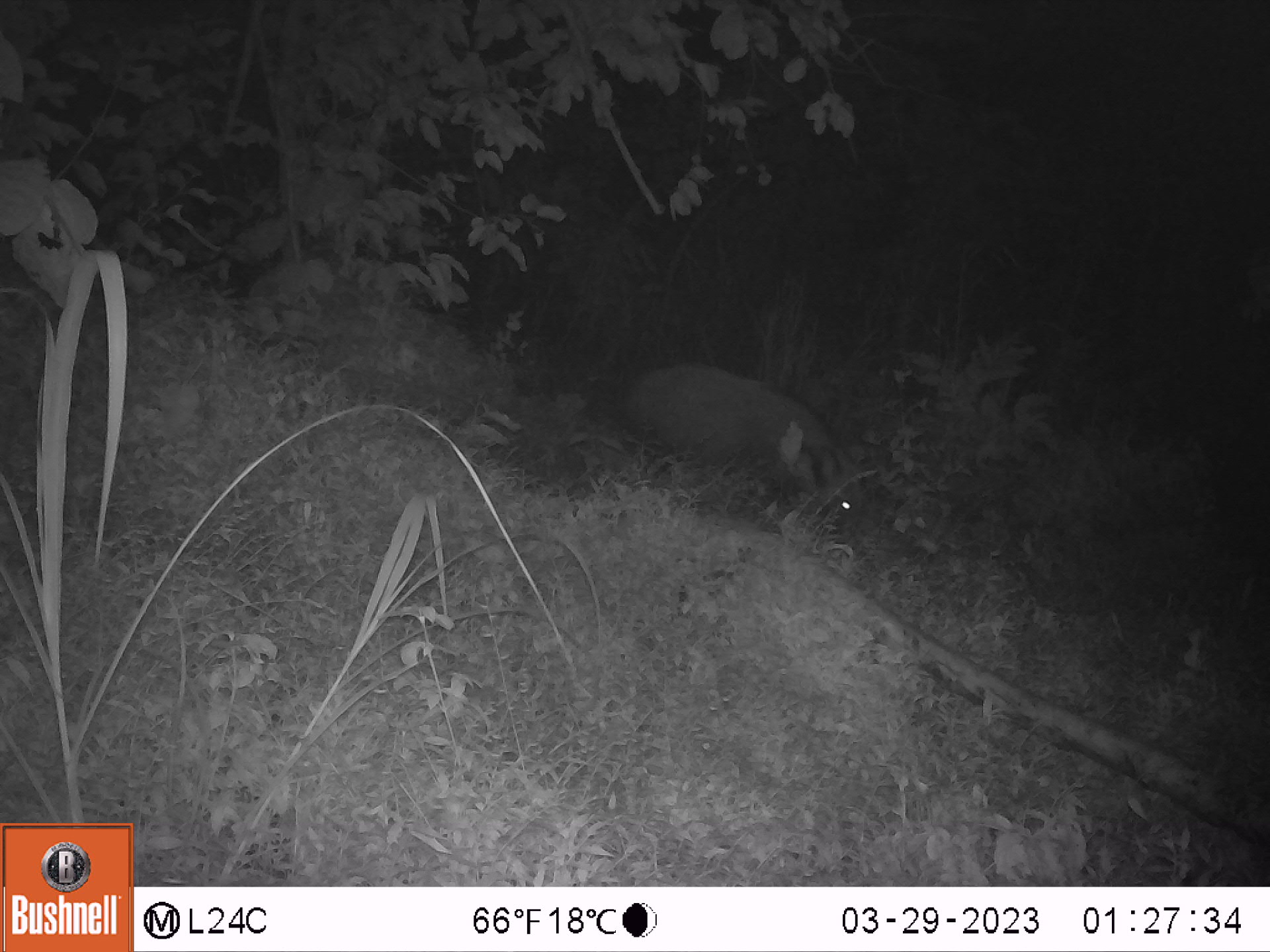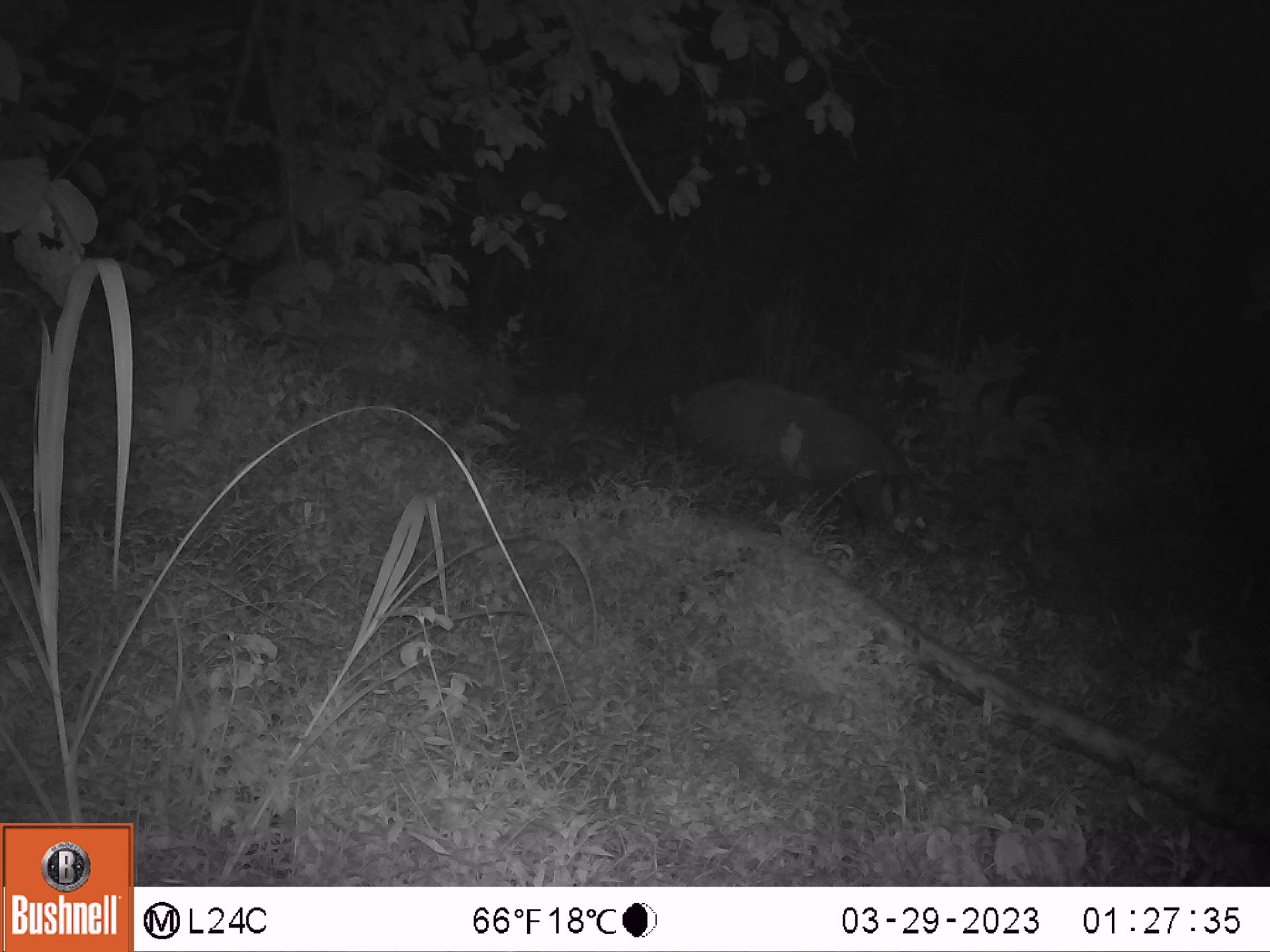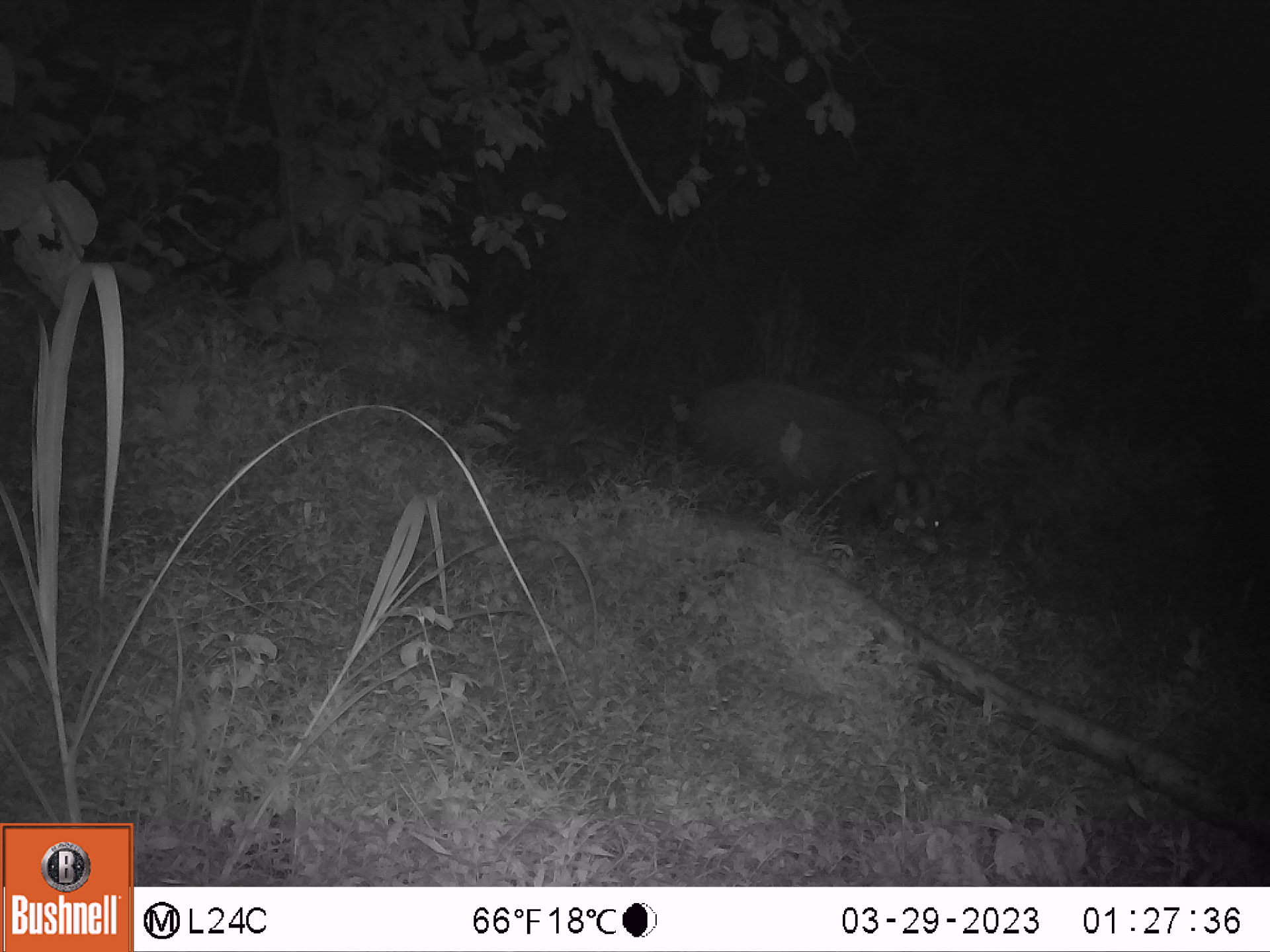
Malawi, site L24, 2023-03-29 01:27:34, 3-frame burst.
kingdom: Animalia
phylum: Chordata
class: Mammalia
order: Artiodactyla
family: Suidae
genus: Potamochoerus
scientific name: Potamochoerus larvatus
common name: bushpig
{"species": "bushpig (Potamochoerus larvatus)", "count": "1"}